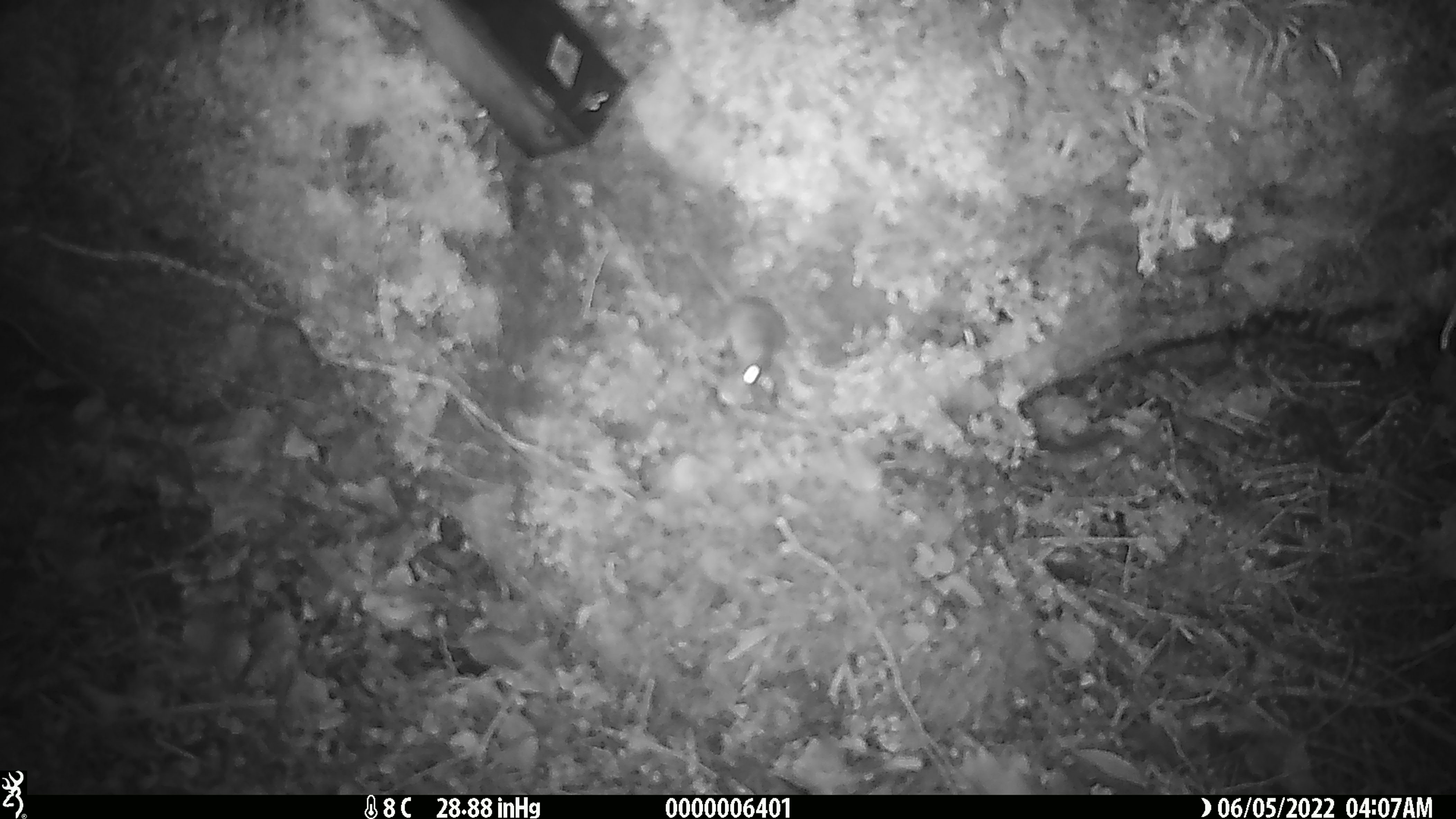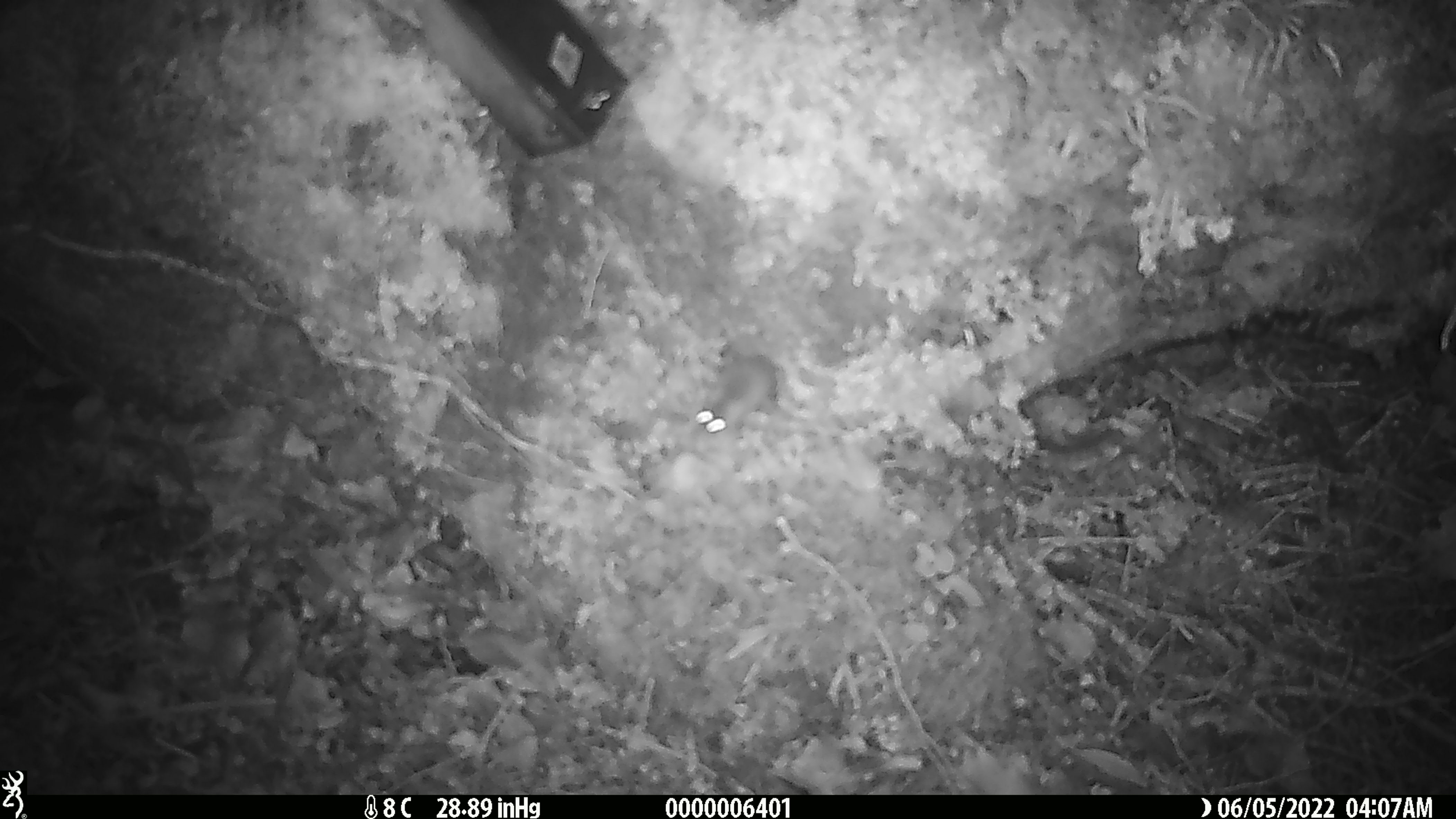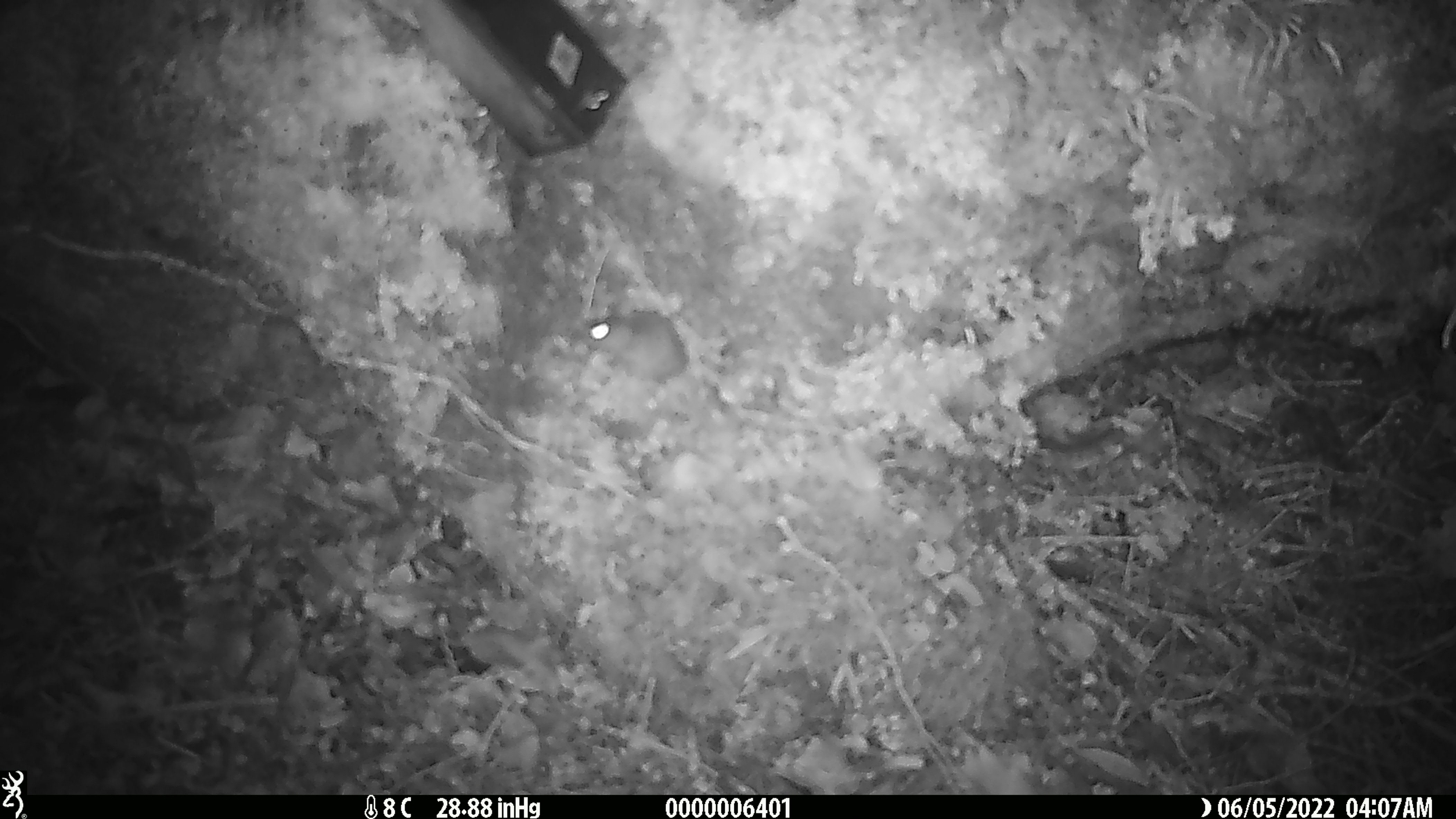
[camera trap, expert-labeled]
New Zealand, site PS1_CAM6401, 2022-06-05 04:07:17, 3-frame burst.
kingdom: Animalia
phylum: Chordata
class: Mammalia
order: Rodentia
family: Muridae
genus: Mus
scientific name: Mus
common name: mouse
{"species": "mouse (Mus)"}